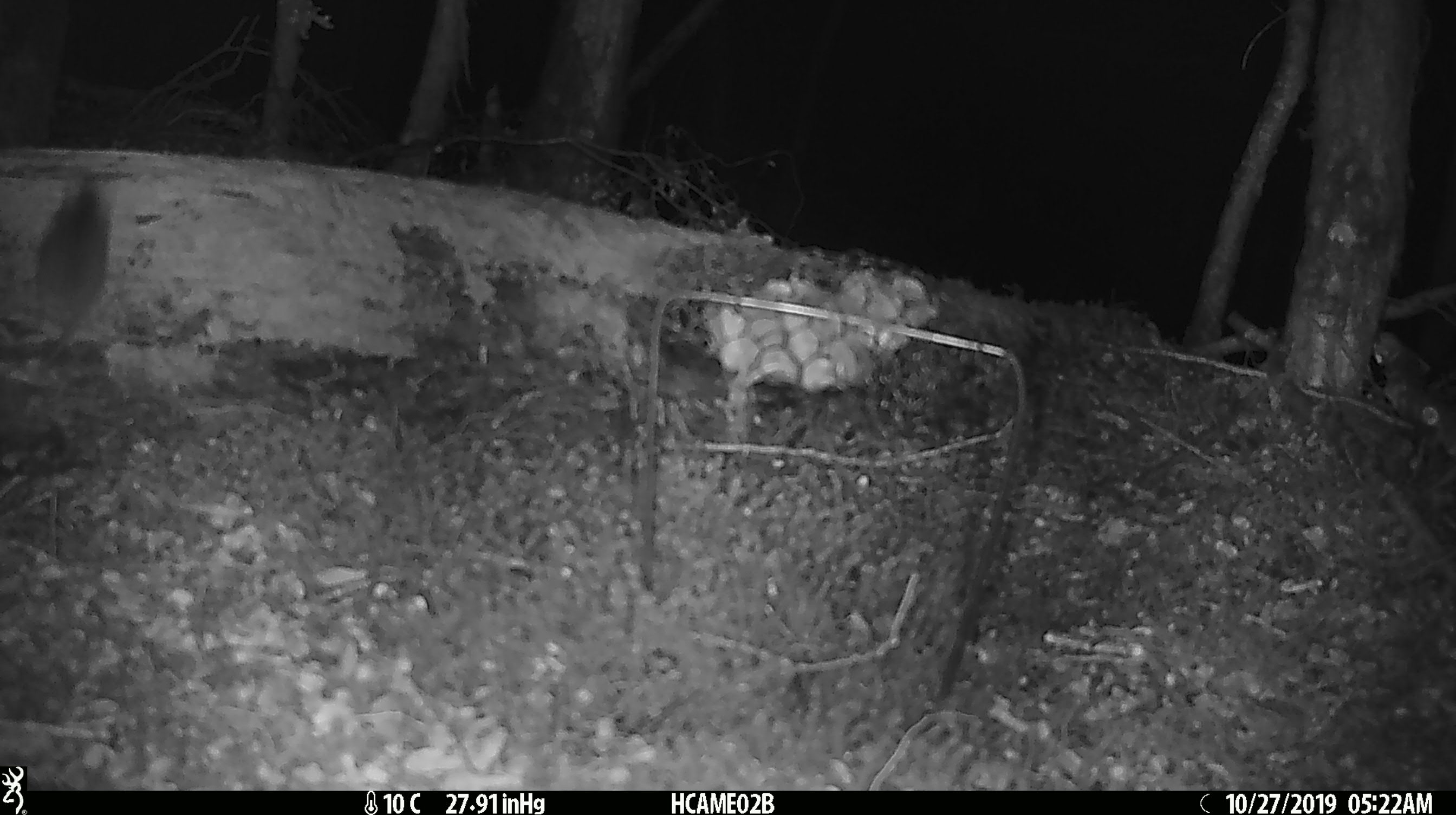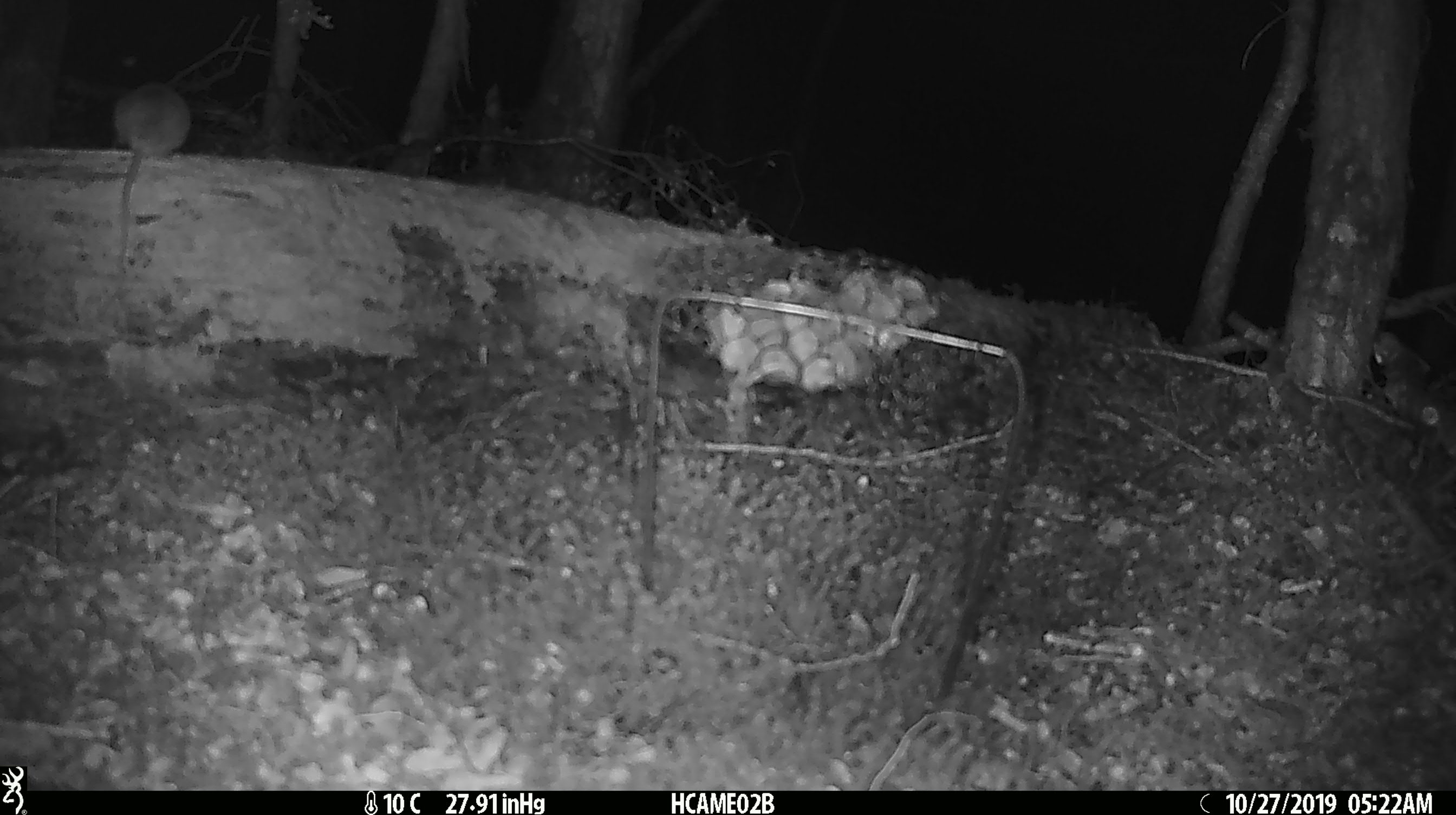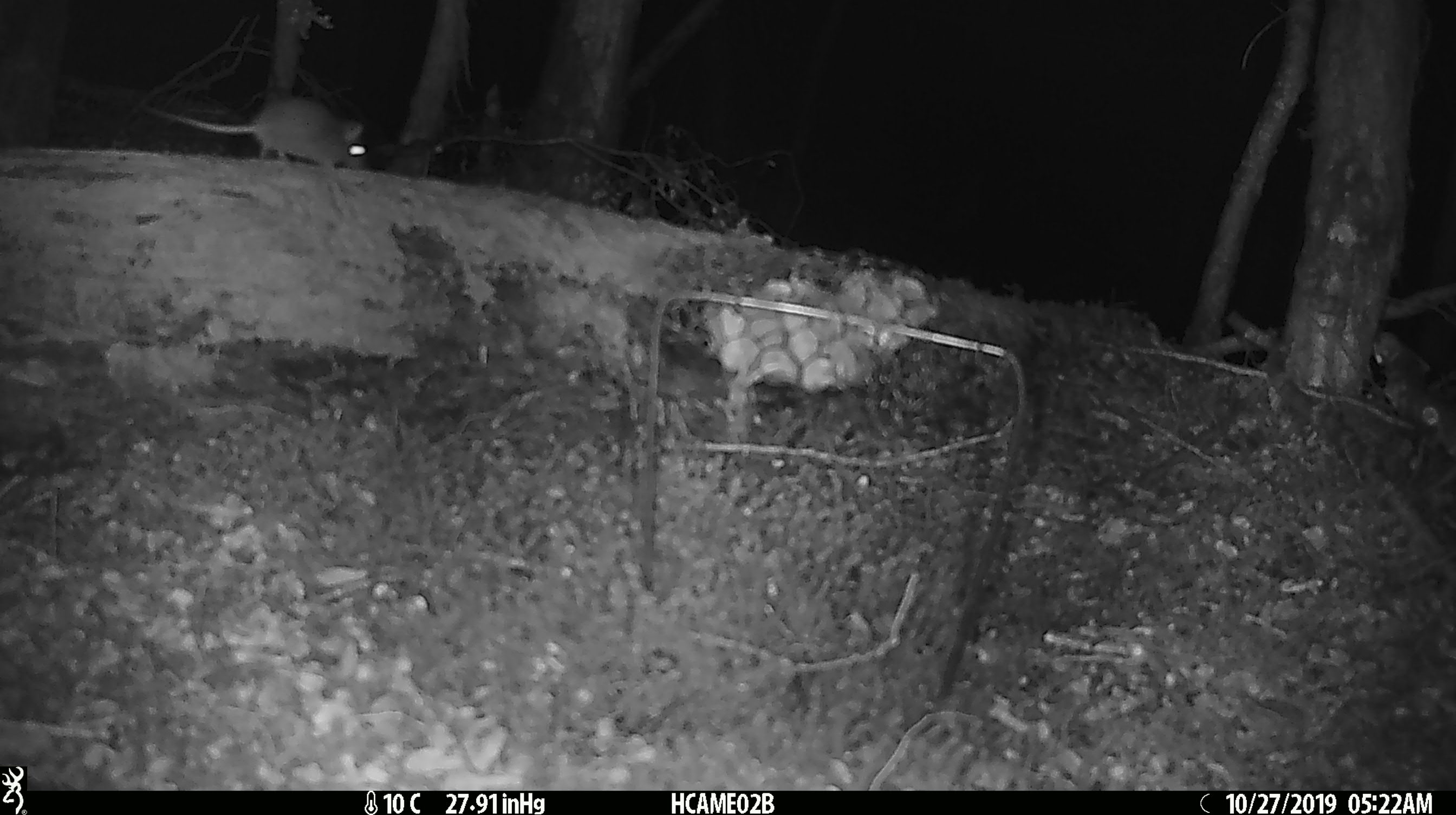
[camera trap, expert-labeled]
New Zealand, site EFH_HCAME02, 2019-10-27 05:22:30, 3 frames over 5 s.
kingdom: Animalia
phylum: Chordata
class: Mammalia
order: Rodentia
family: Muridae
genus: Mus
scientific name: Mus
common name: mouse